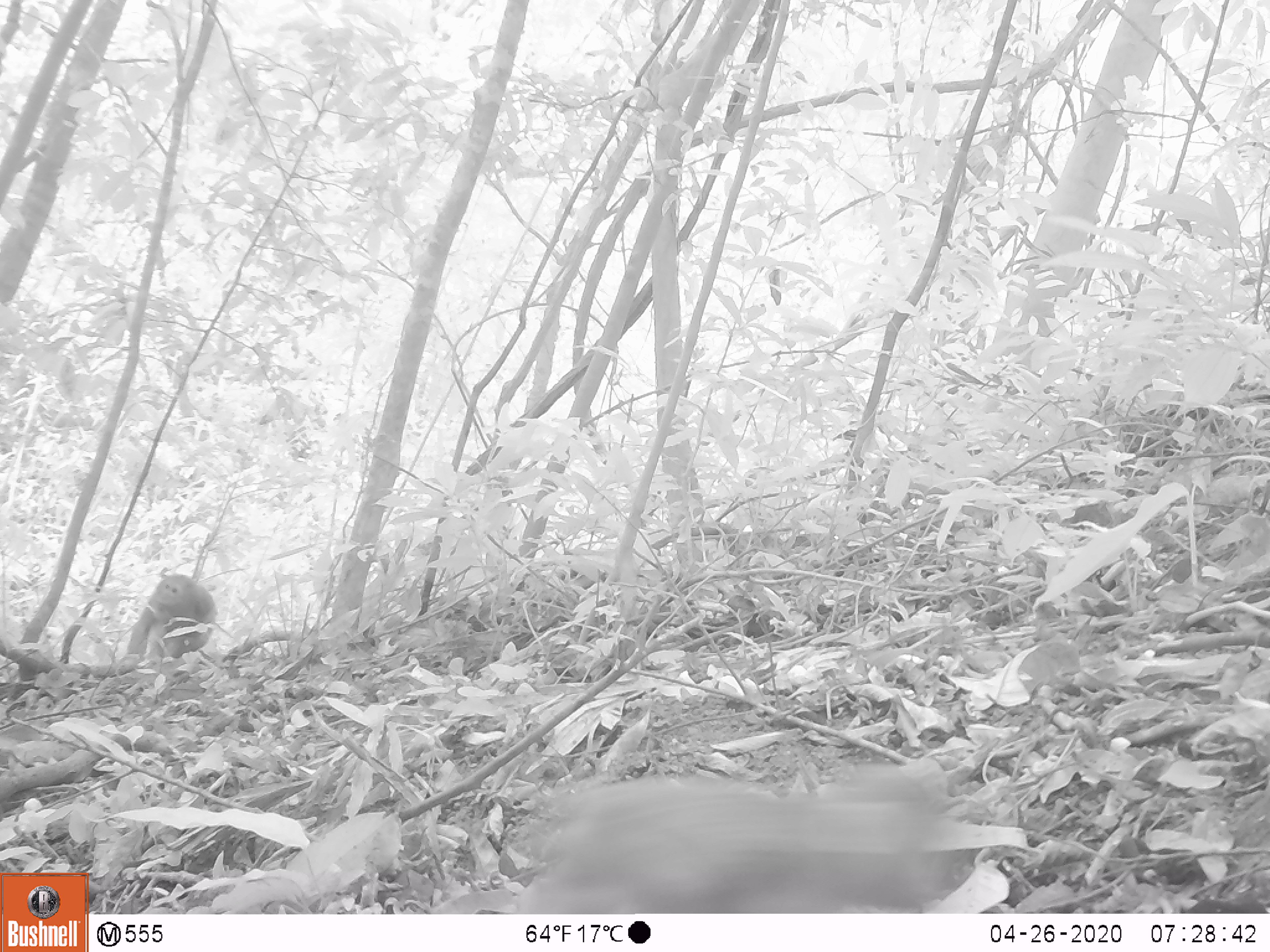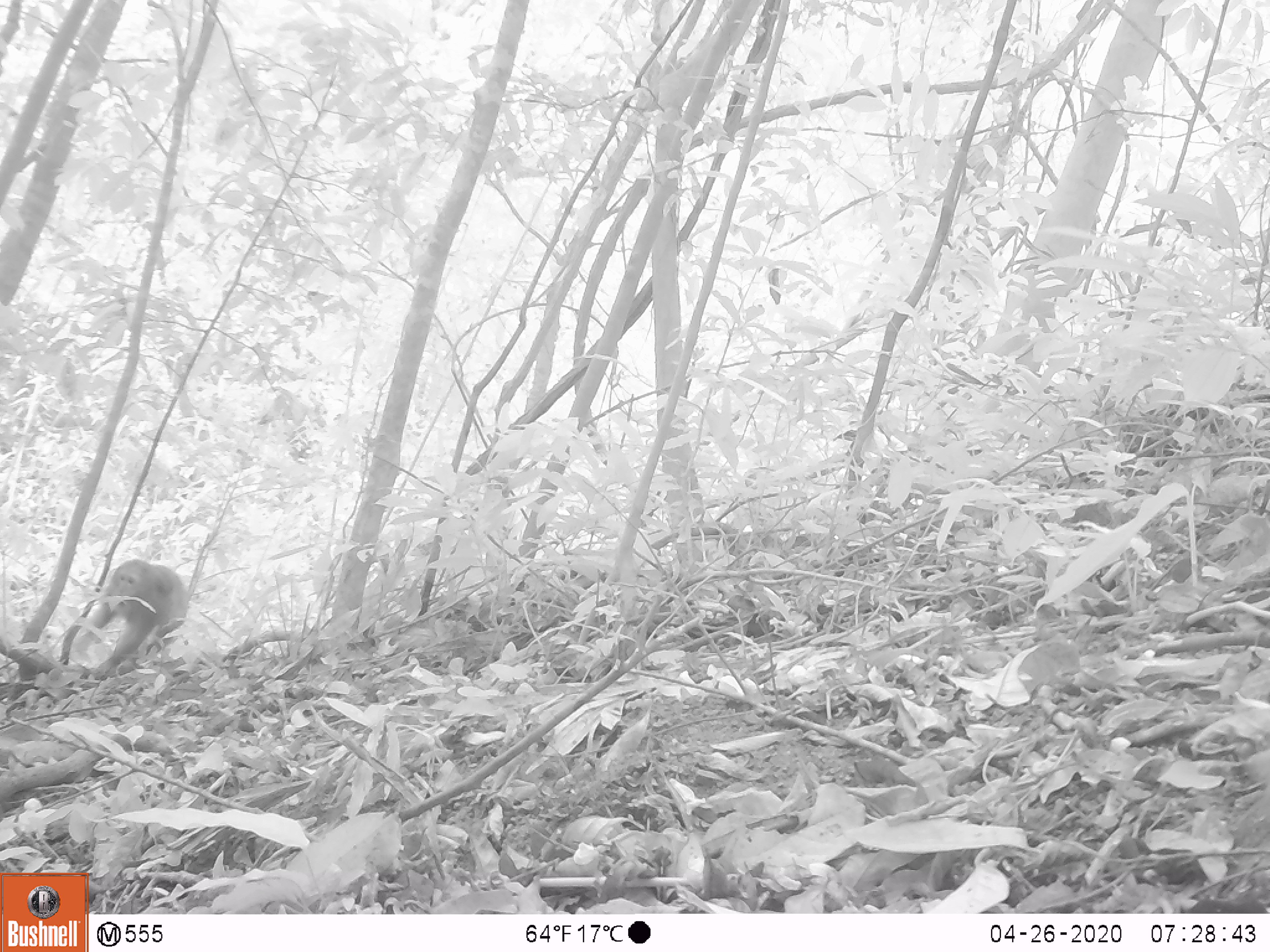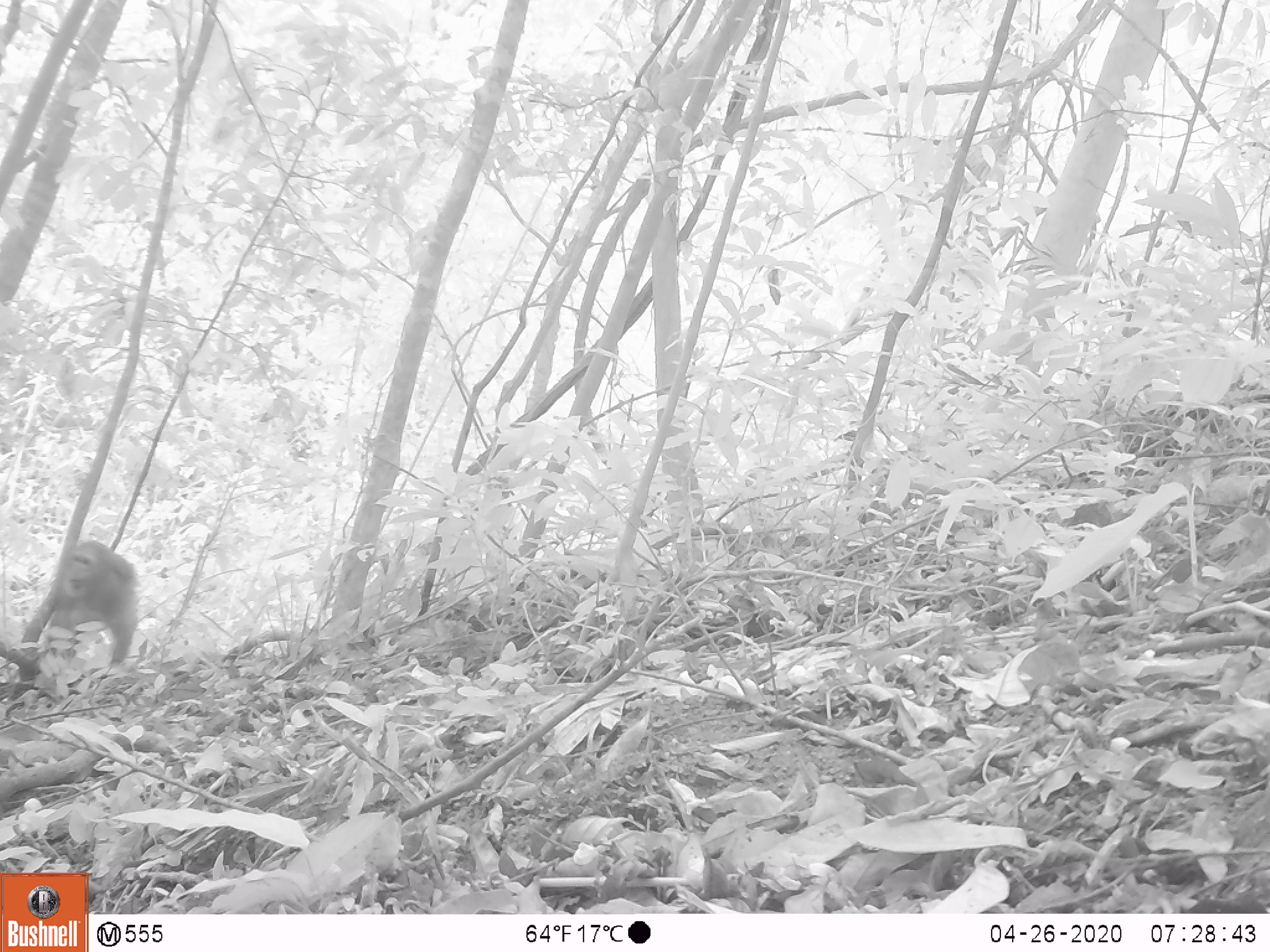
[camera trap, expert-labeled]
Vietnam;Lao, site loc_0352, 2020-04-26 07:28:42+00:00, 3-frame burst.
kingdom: Animalia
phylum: Chordata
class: Mammalia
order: Primates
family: Cercopithecidae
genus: Macaca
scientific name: Macaca arctoides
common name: stump-tailed macaque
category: stump tailed macaque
Stump tailed macaque (stump-tailed macaque) (Macaca arctoides). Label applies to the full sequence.